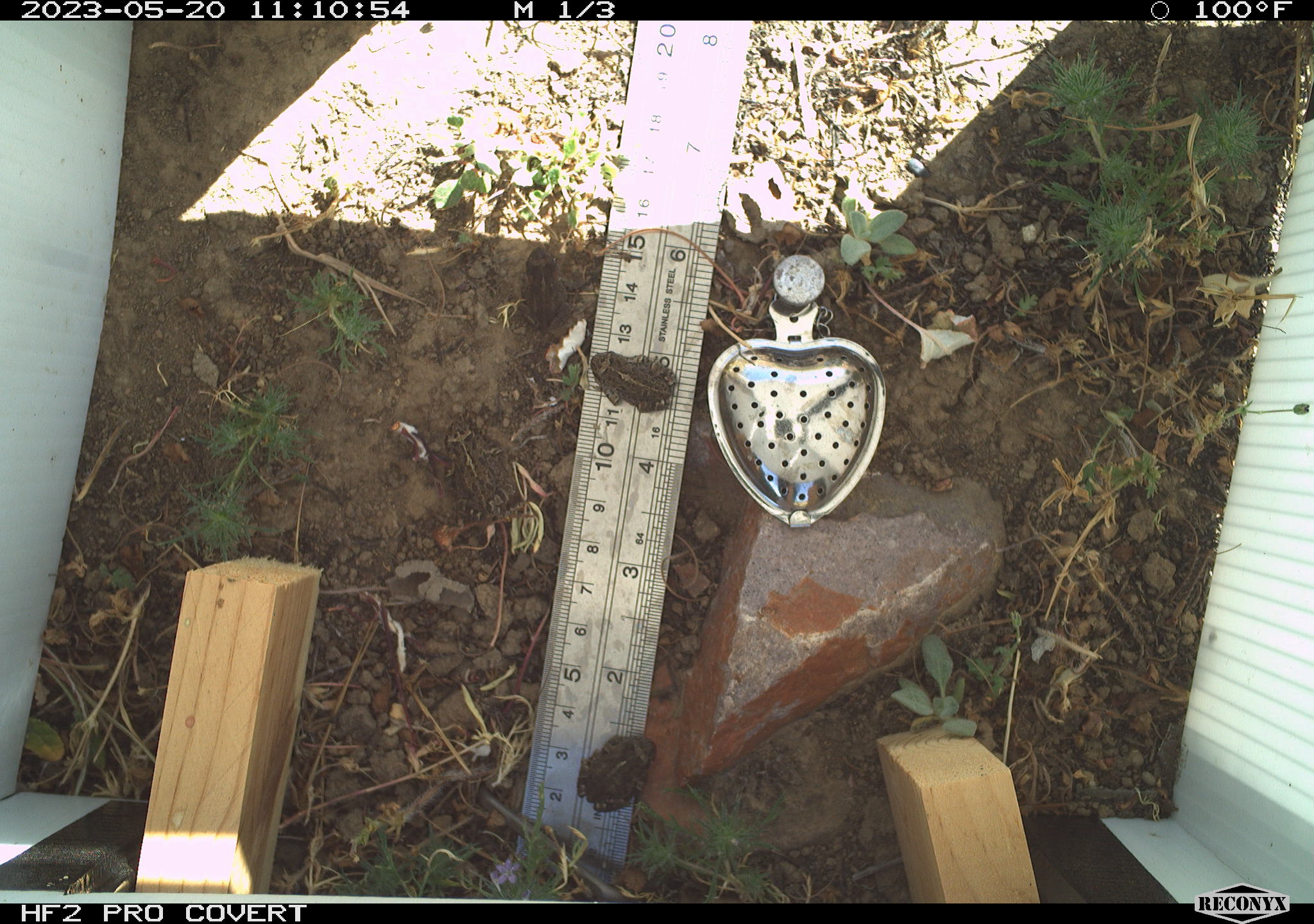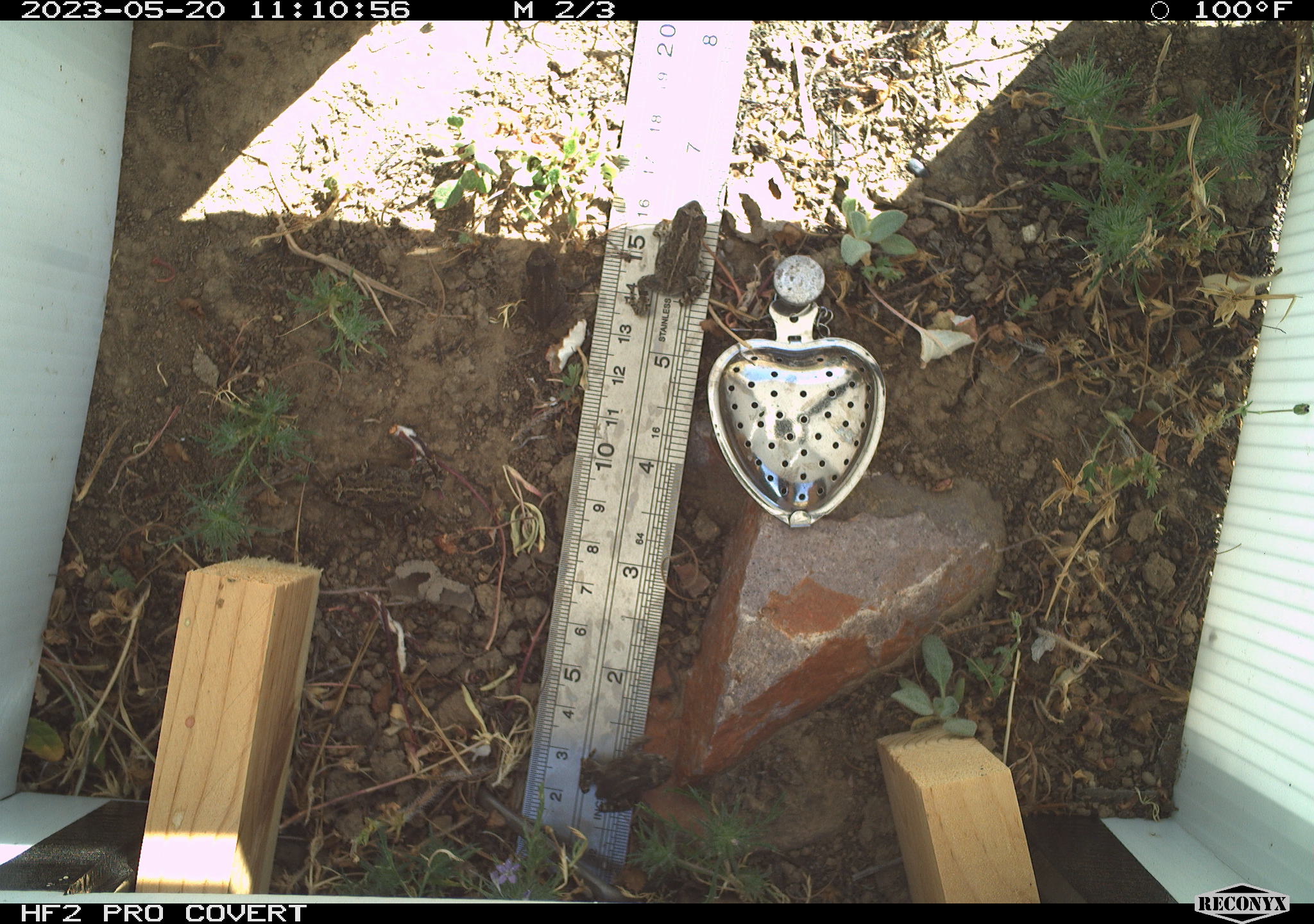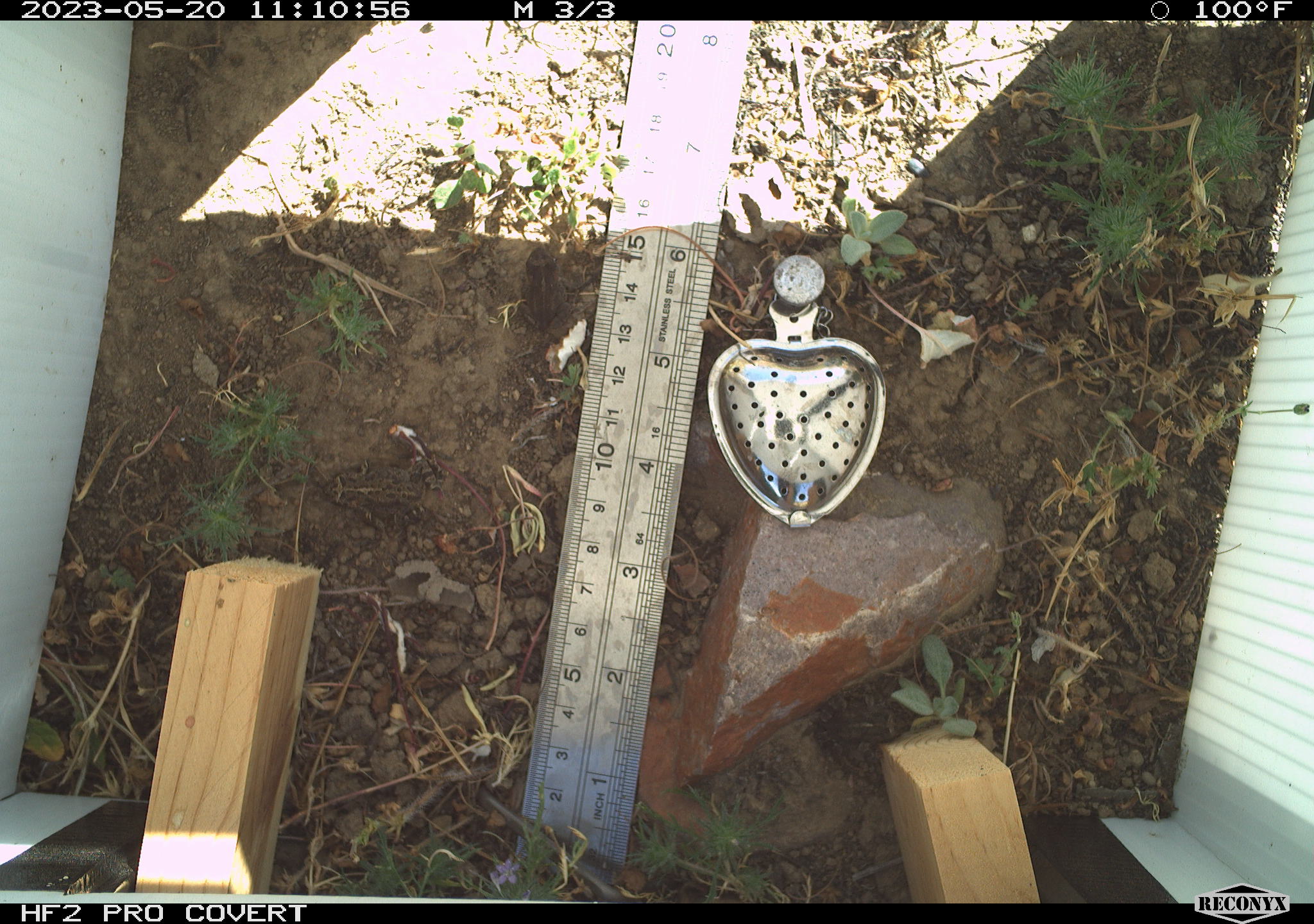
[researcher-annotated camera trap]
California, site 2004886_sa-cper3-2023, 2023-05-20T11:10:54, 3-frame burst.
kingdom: Animalia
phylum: Chordata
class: Amphibia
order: Anura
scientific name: Anura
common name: frogs